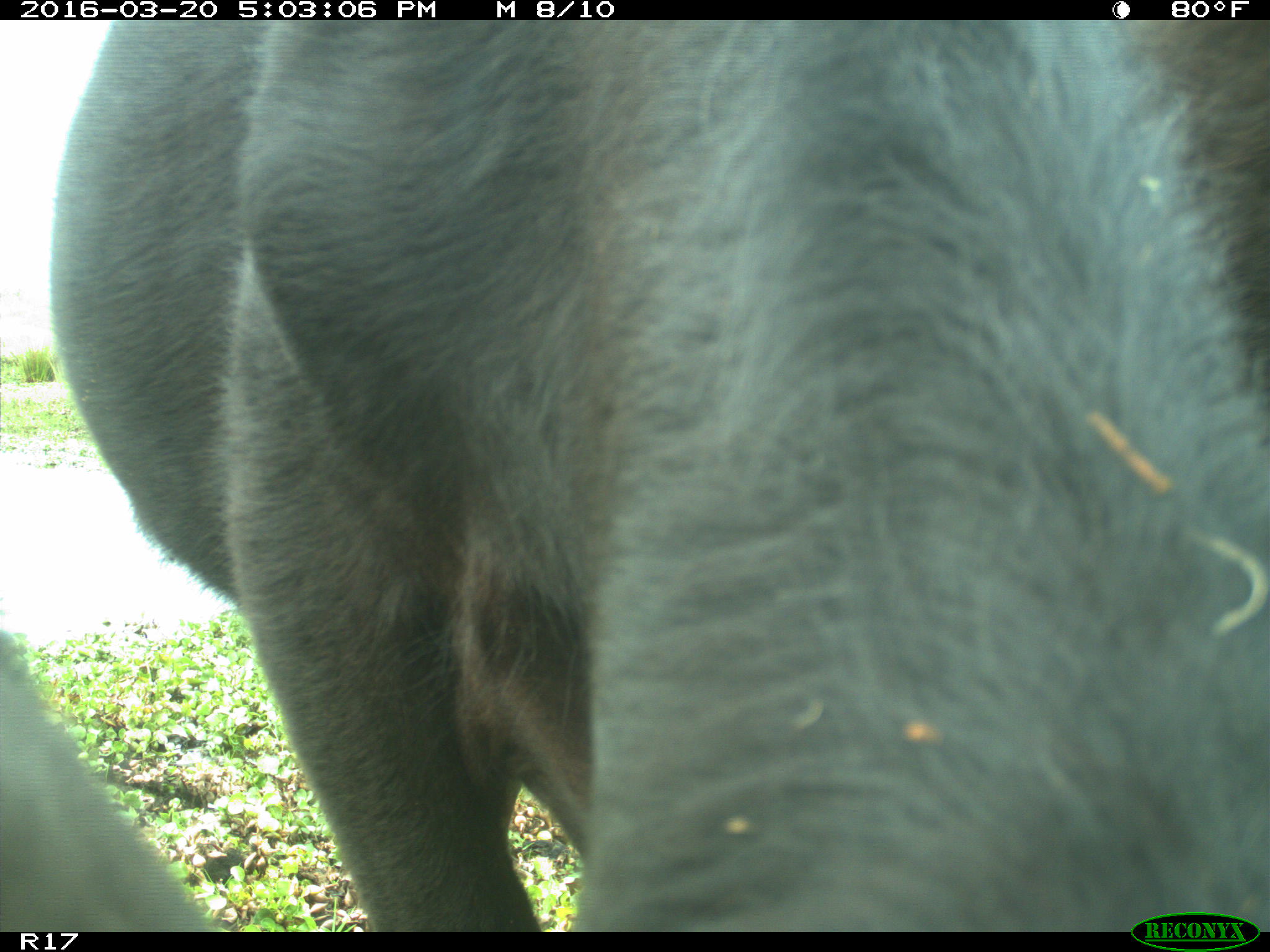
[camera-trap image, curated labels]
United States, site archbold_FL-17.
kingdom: Animalia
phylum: Chordata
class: Mammalia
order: Artiodactyla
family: Bovidae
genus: Bos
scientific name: Bos taurus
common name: domestic cow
Bos taurus (domestic cow).